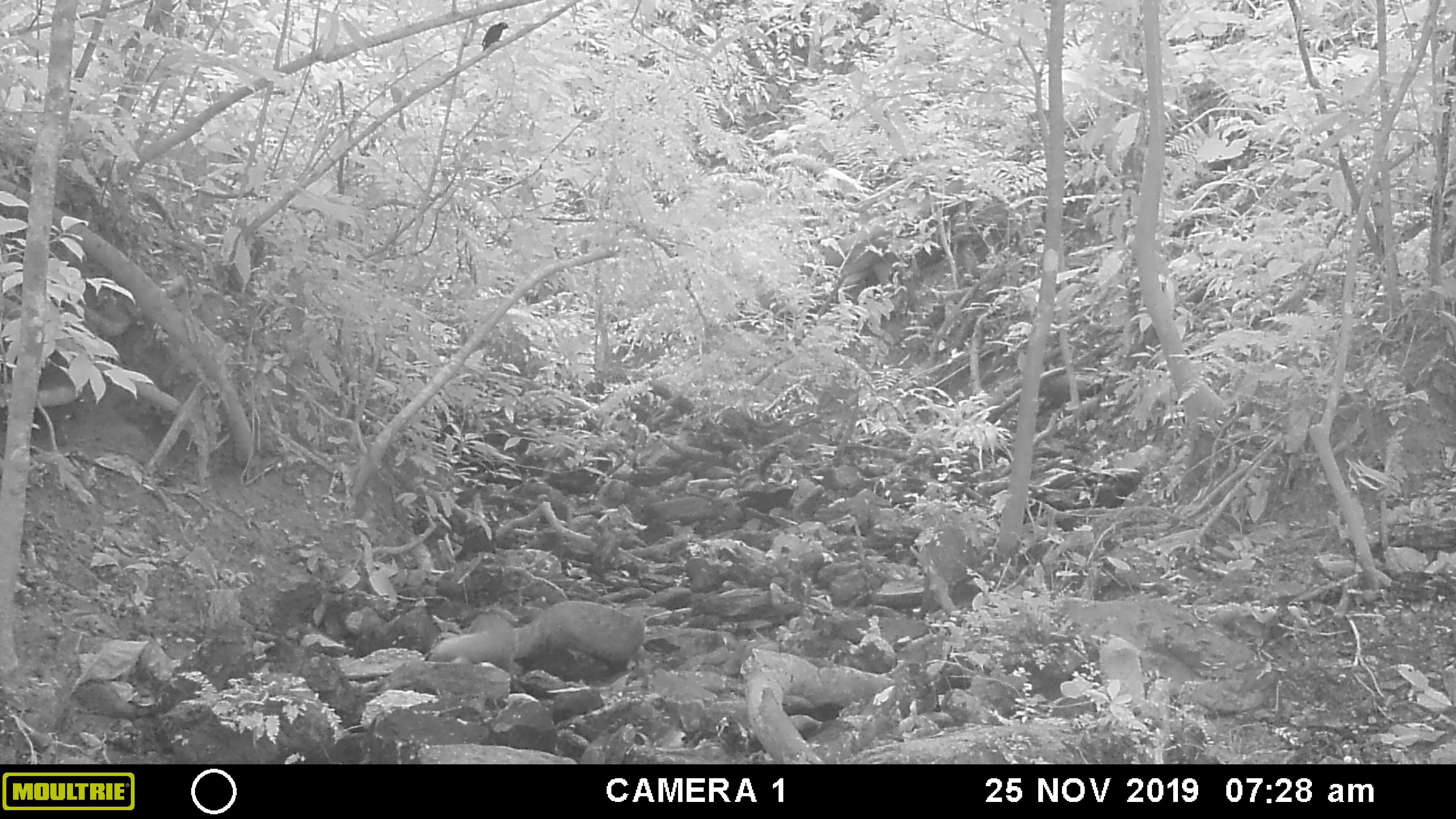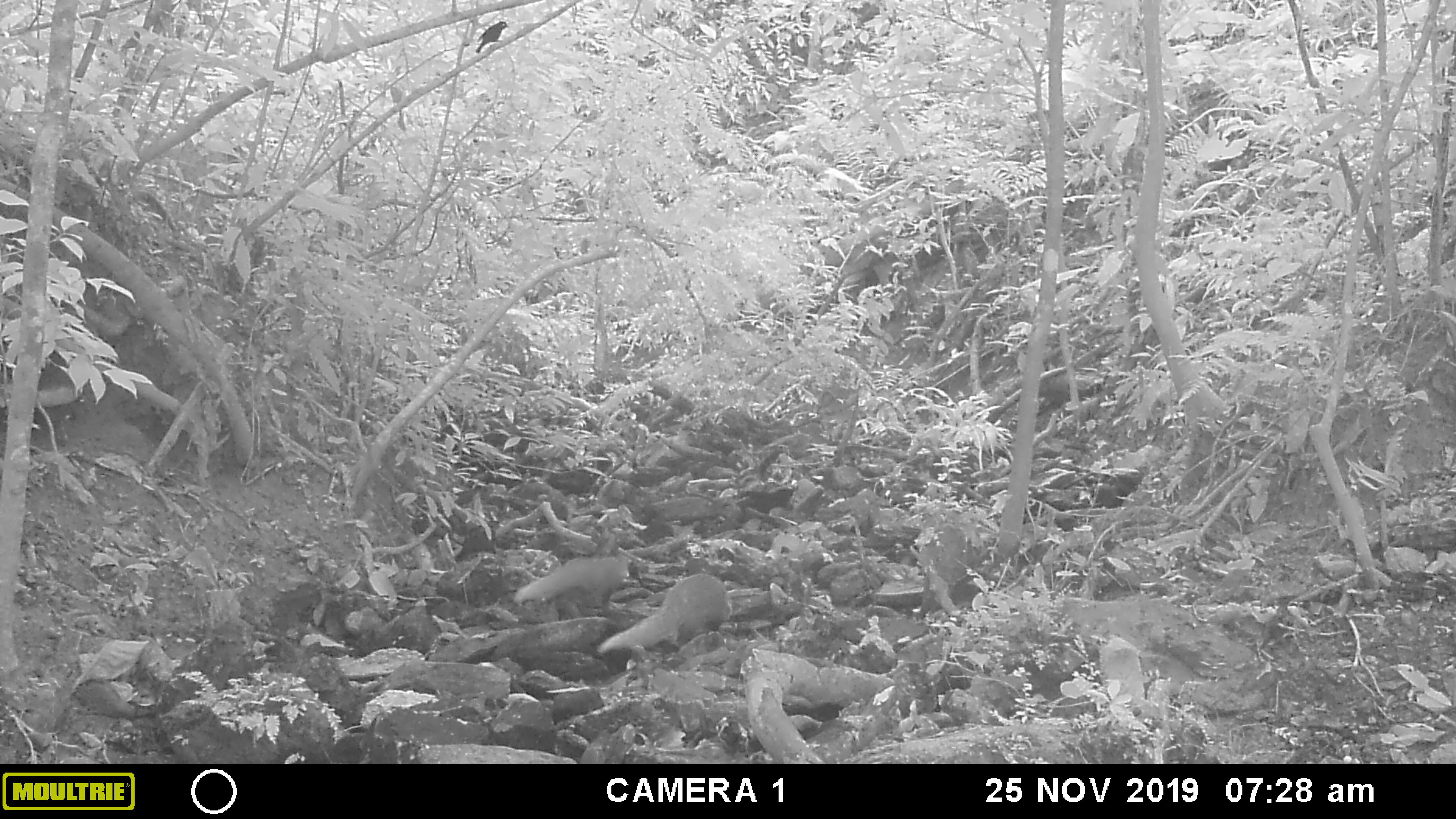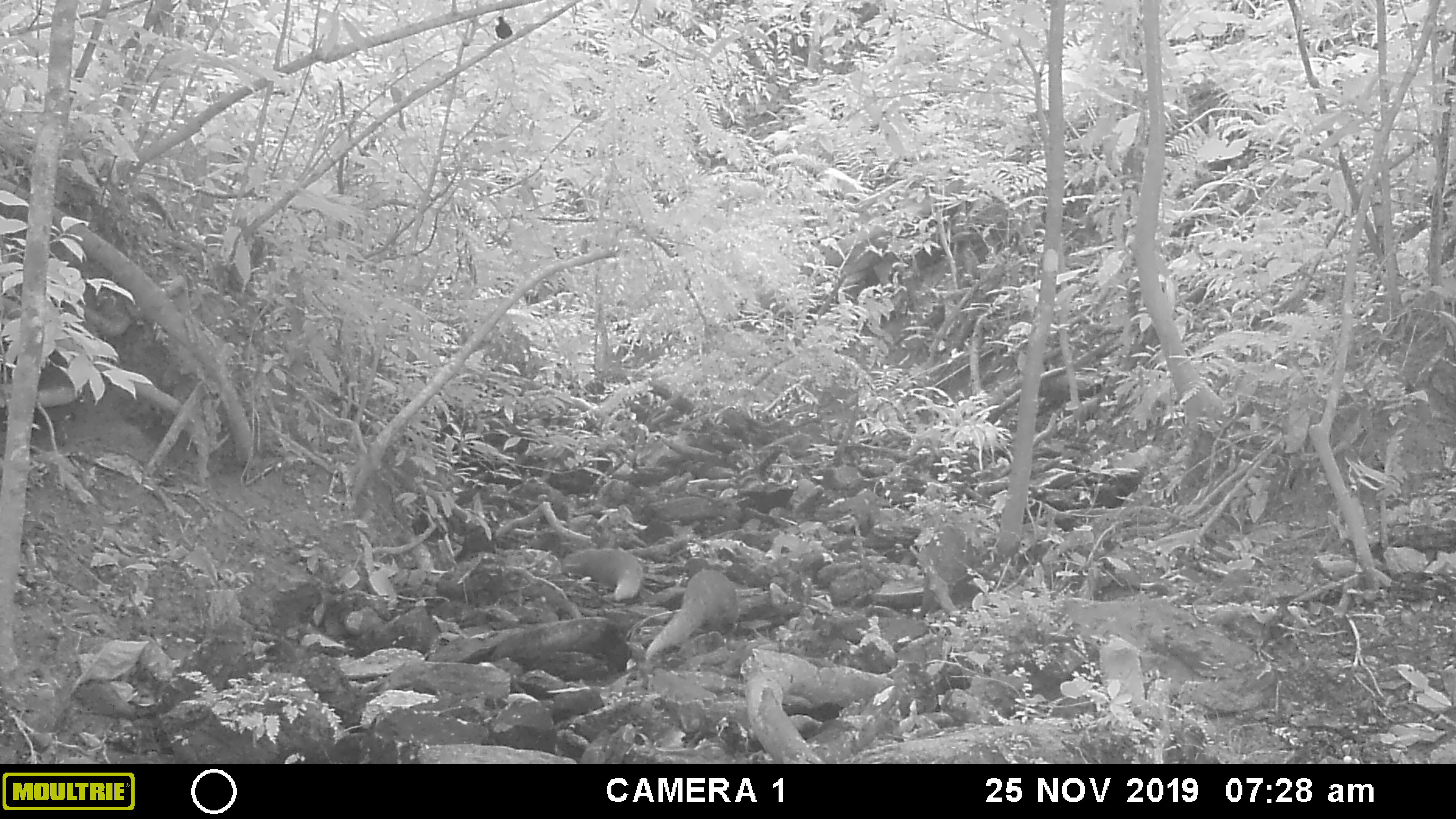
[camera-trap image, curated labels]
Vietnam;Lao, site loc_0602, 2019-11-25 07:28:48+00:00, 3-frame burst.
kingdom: Animalia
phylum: Chordata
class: Mammalia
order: Carnivora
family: Herpestidae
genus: Urva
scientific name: Urva urva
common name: crab-eating mongoose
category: crab eating mongoose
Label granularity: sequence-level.